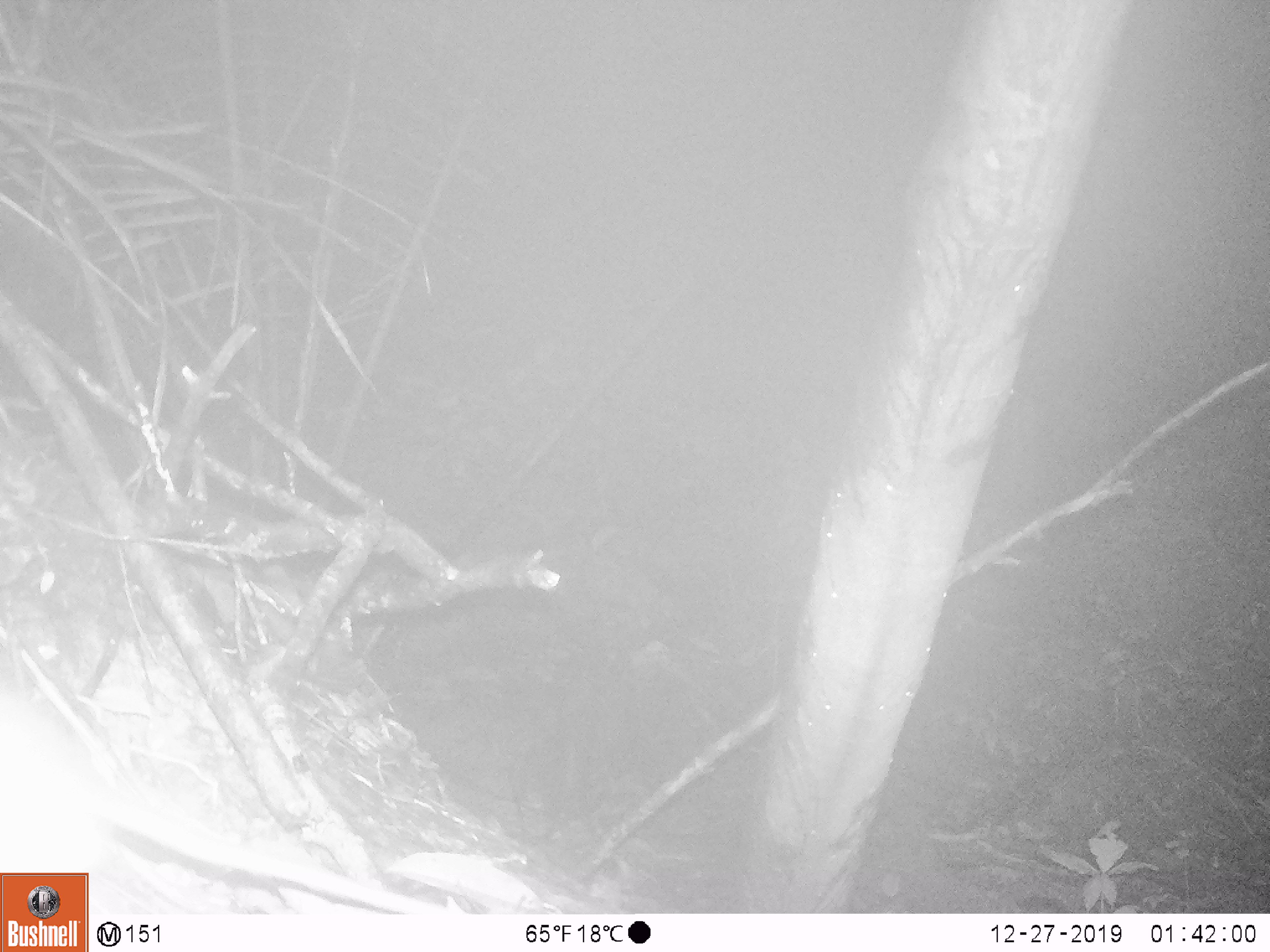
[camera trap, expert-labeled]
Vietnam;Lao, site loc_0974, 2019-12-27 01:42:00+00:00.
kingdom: Animalia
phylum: Chordata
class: Mammalia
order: Rodentia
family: Muridae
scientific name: Muridae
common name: old-world mice and rats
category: unidentified murid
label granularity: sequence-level